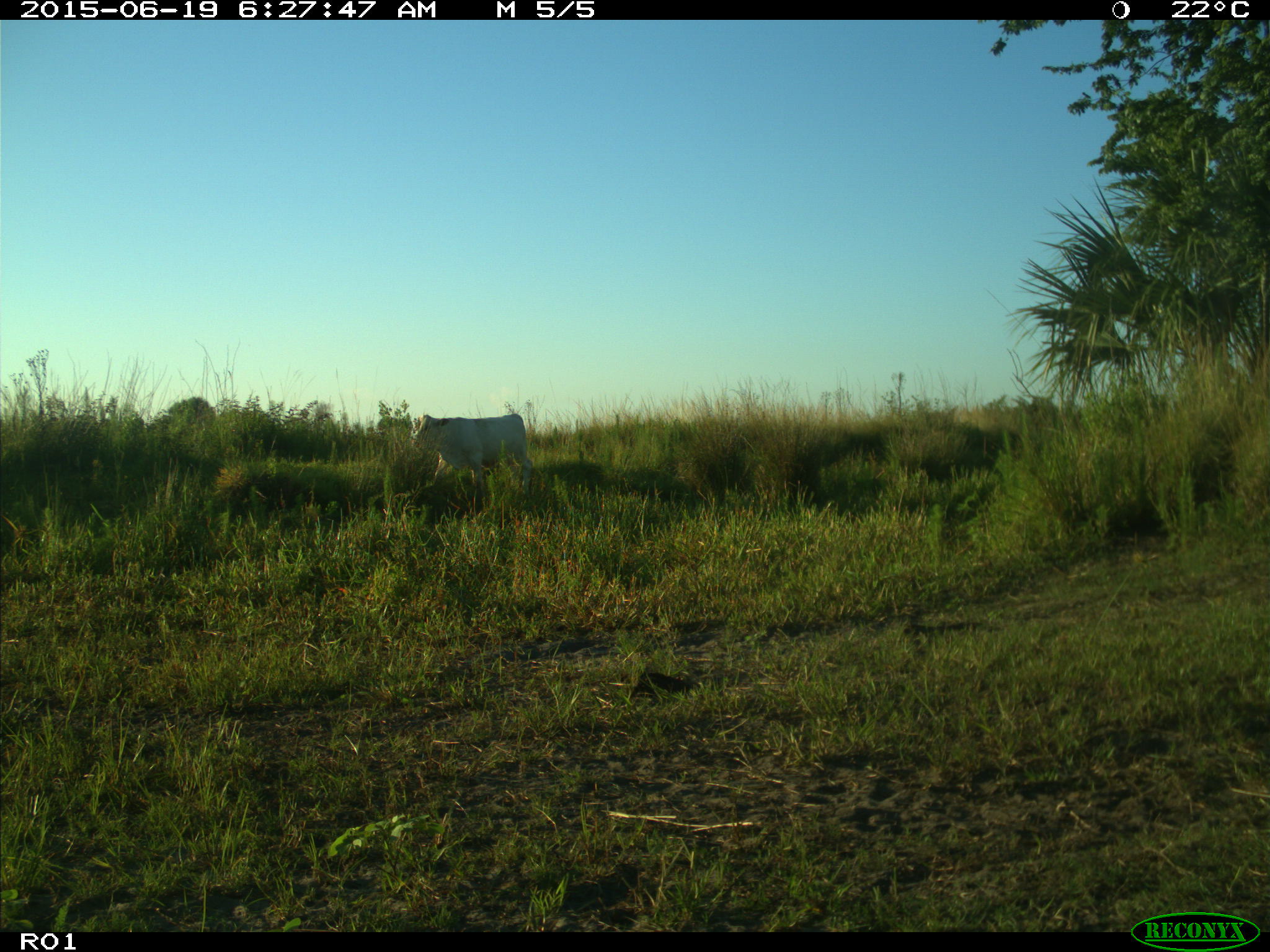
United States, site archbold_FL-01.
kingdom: Animalia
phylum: Chordata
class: Mammalia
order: Artiodactyla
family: Bovidae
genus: Bos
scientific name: Bos taurus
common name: domestic cow